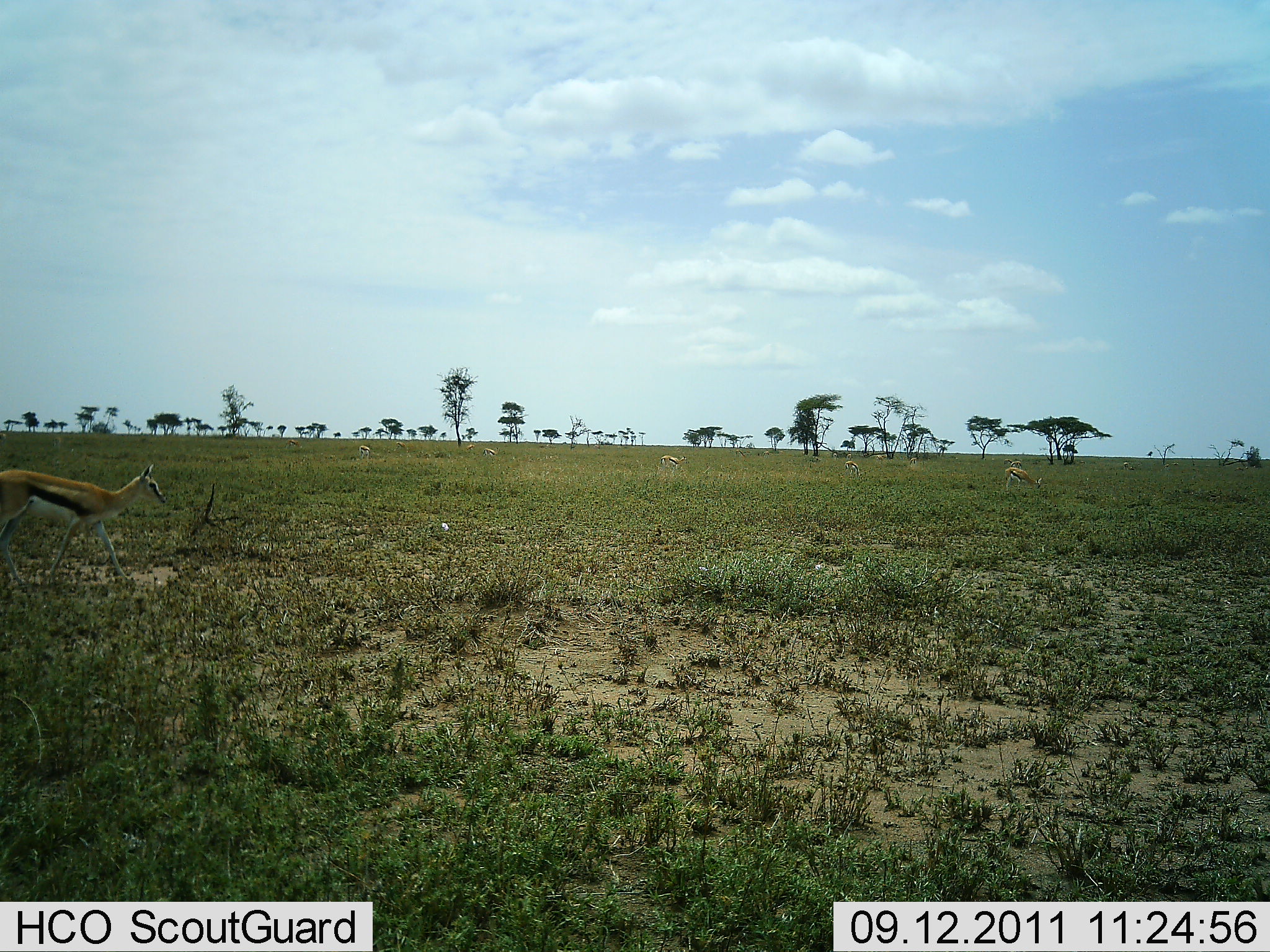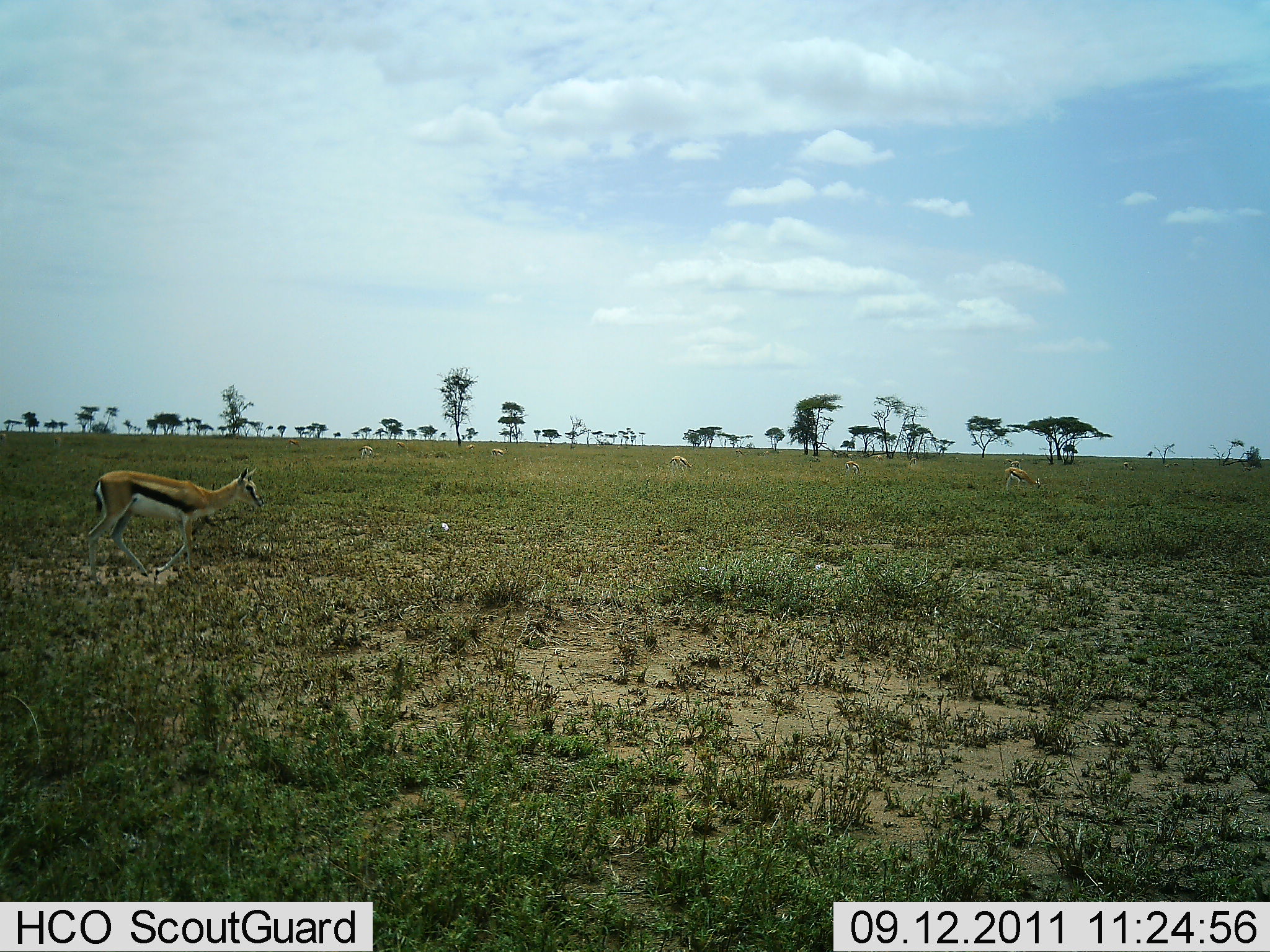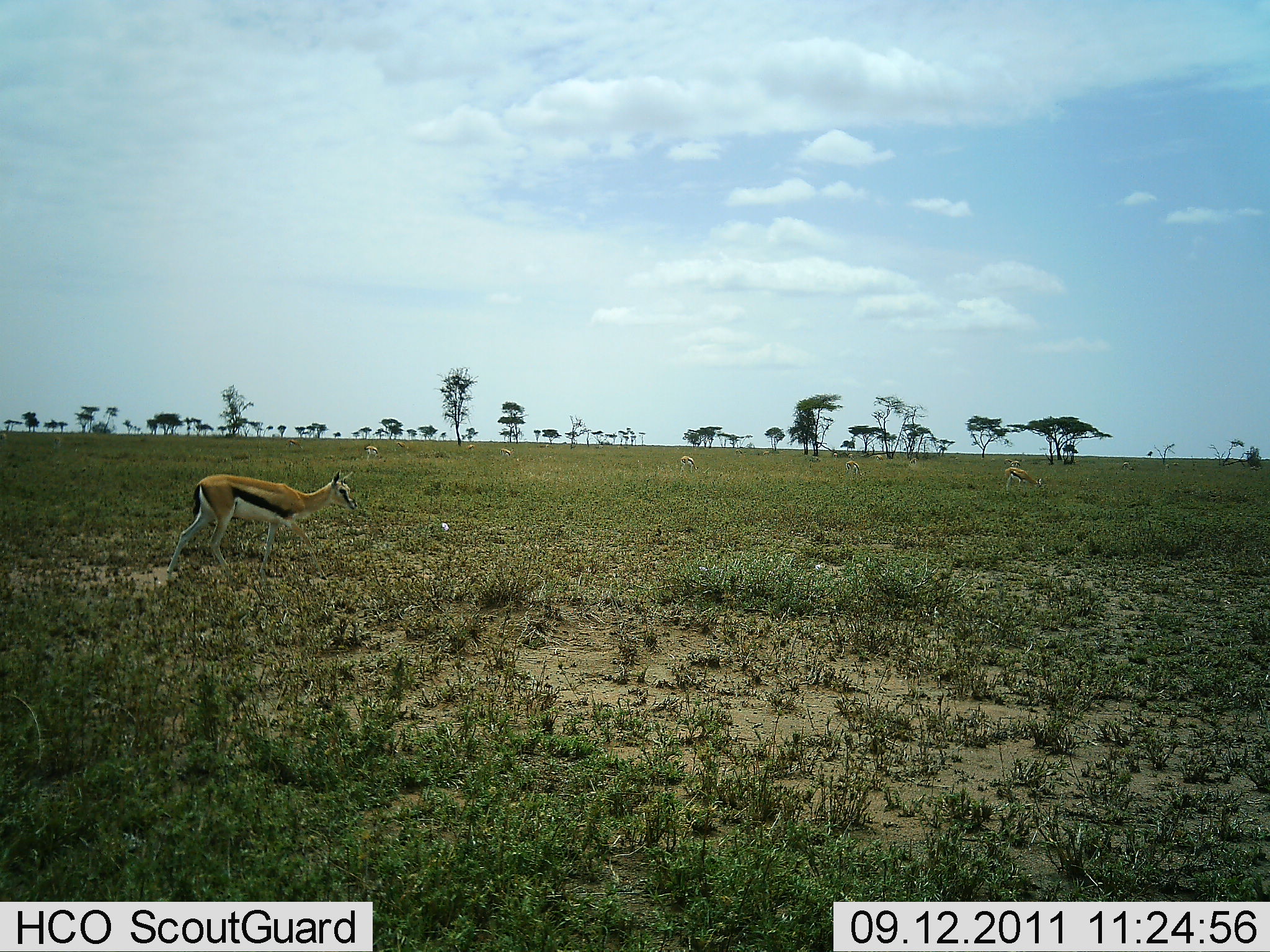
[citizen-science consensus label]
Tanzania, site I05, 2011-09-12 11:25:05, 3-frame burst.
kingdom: Animalia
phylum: Chordata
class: Mammalia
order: Artiodactyla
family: Bovidae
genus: Eudorcas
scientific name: Eudorcas thomsonii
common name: thomson's gazelle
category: gazellethomsons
Gazellethomsons (thomson's gazelle) (Eudorcas thomsonii), count 6. Behavior (volunteer vote fractions): standing 13%, resting 0%, moving 87%, interacting 0%. Young present (vote fraction): 0%. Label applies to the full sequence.